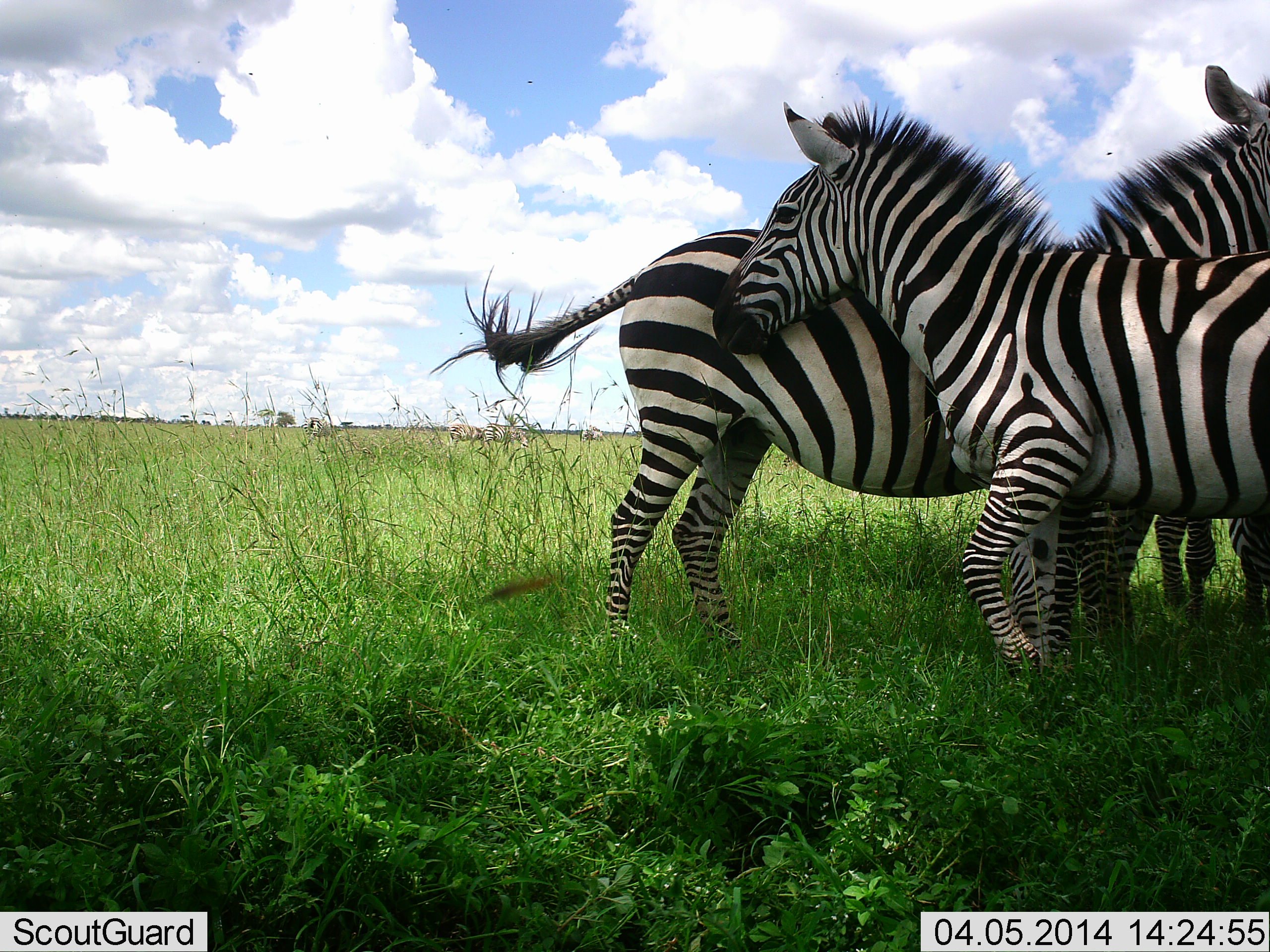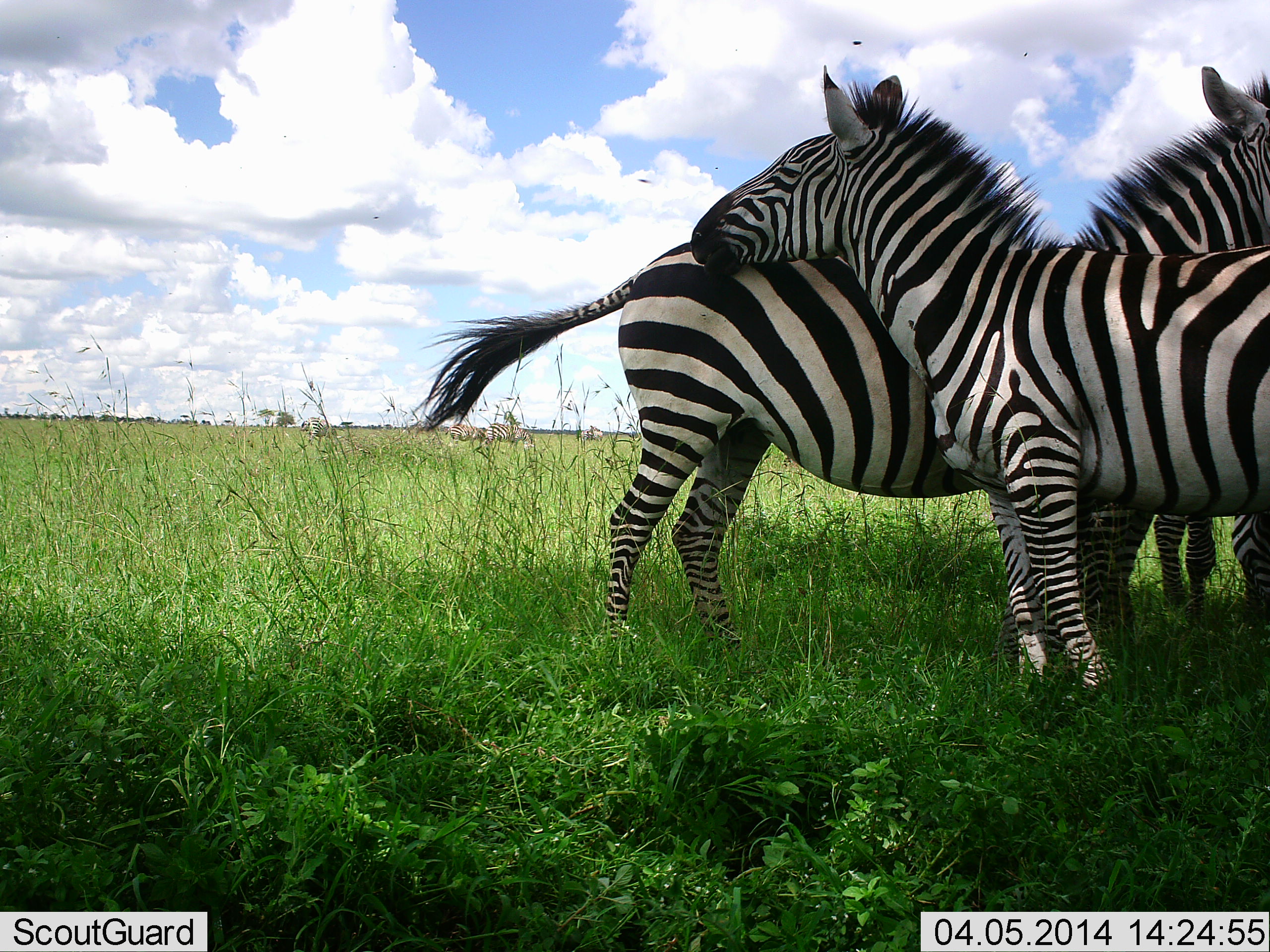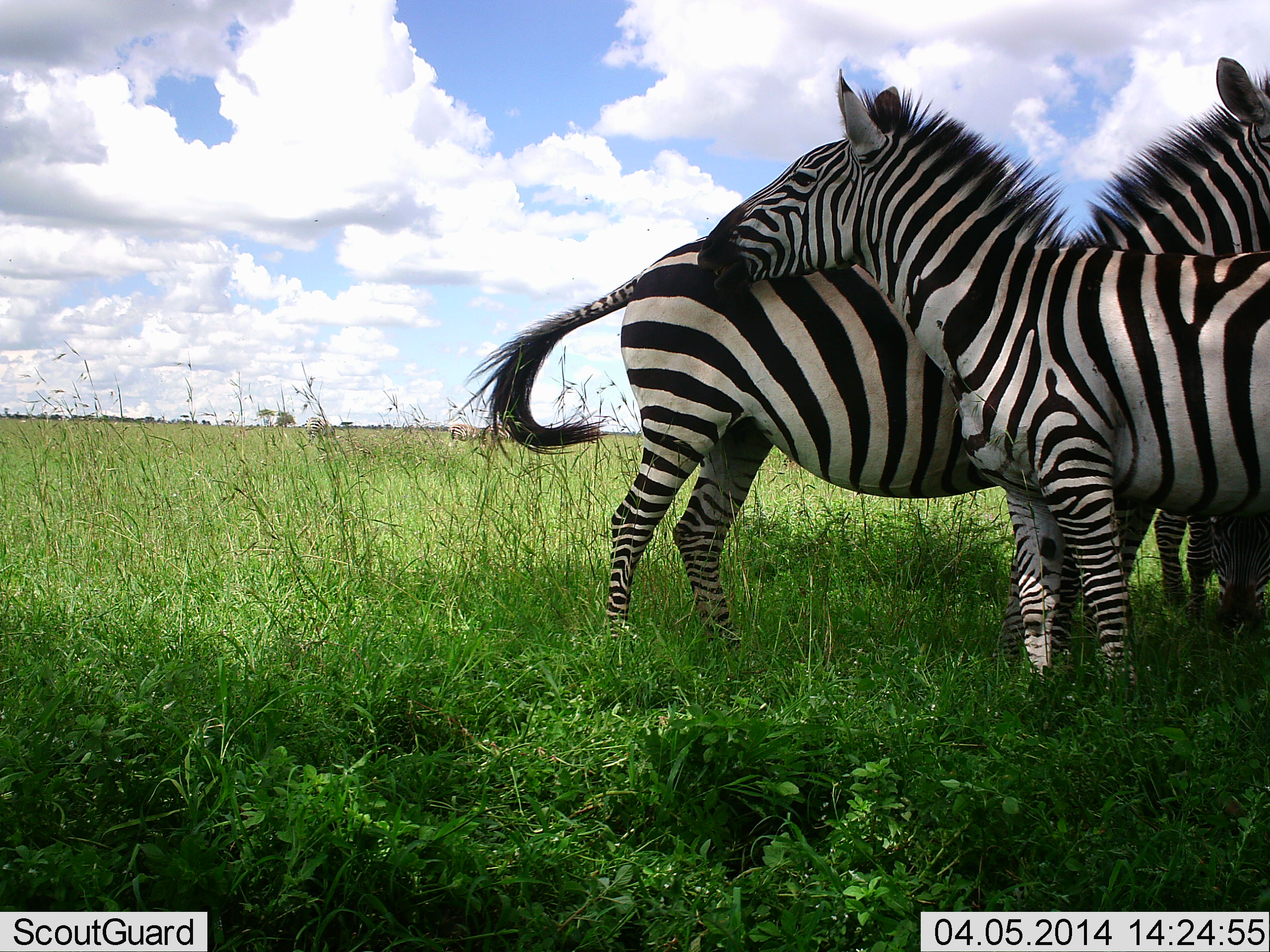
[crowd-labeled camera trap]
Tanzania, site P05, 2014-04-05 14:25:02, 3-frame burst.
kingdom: Animalia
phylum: Chordata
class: Mammalia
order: Perissodactyla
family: Equidae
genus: Equus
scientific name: Equus quagga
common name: plains zebra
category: zebra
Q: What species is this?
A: Zebra (plains zebra) (Equus quagga).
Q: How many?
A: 3.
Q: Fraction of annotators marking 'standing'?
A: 75%.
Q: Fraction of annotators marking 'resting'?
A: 4%.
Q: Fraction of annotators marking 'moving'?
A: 5%.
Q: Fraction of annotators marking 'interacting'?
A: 56%.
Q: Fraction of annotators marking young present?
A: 0%.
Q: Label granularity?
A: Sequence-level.